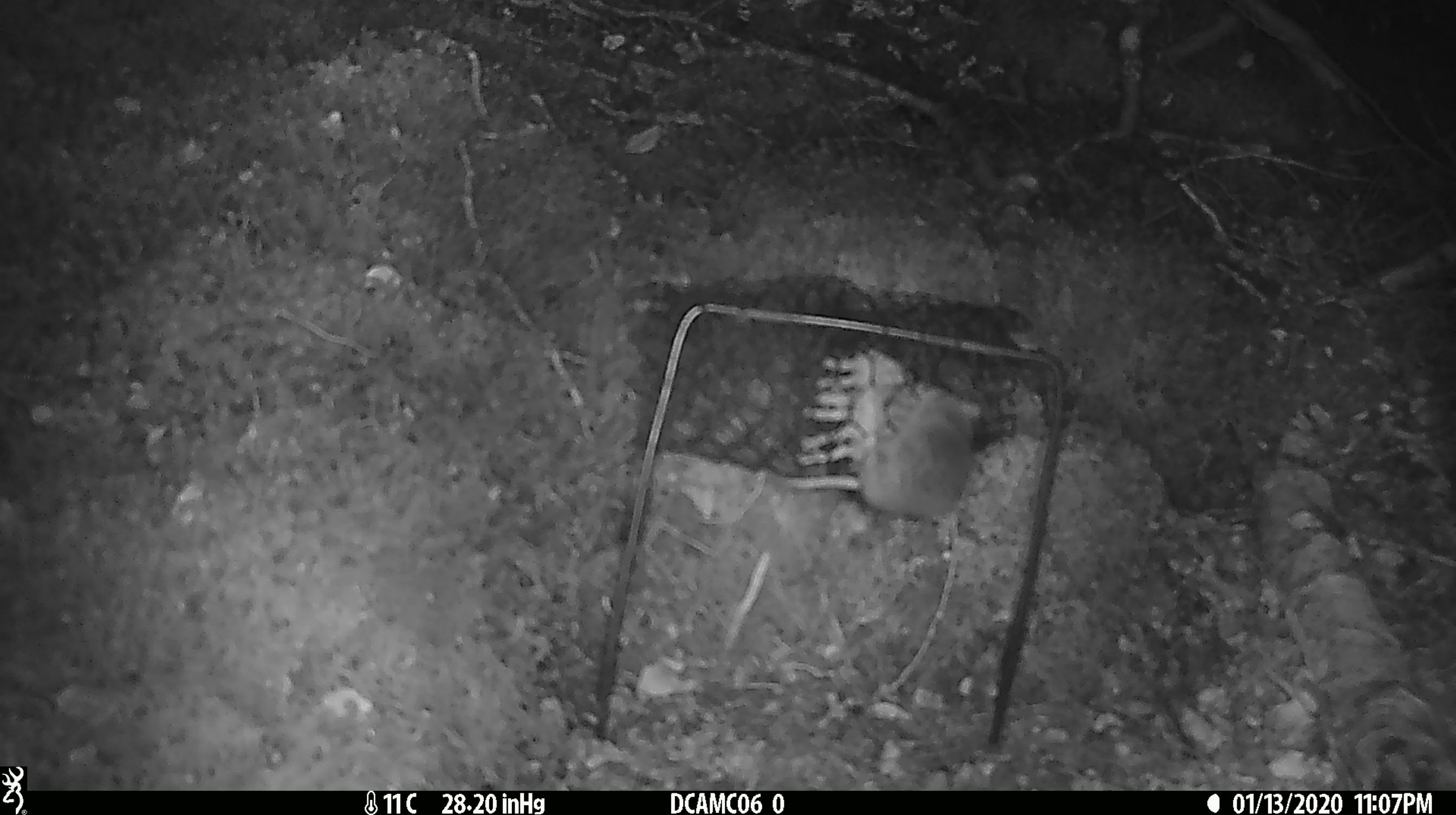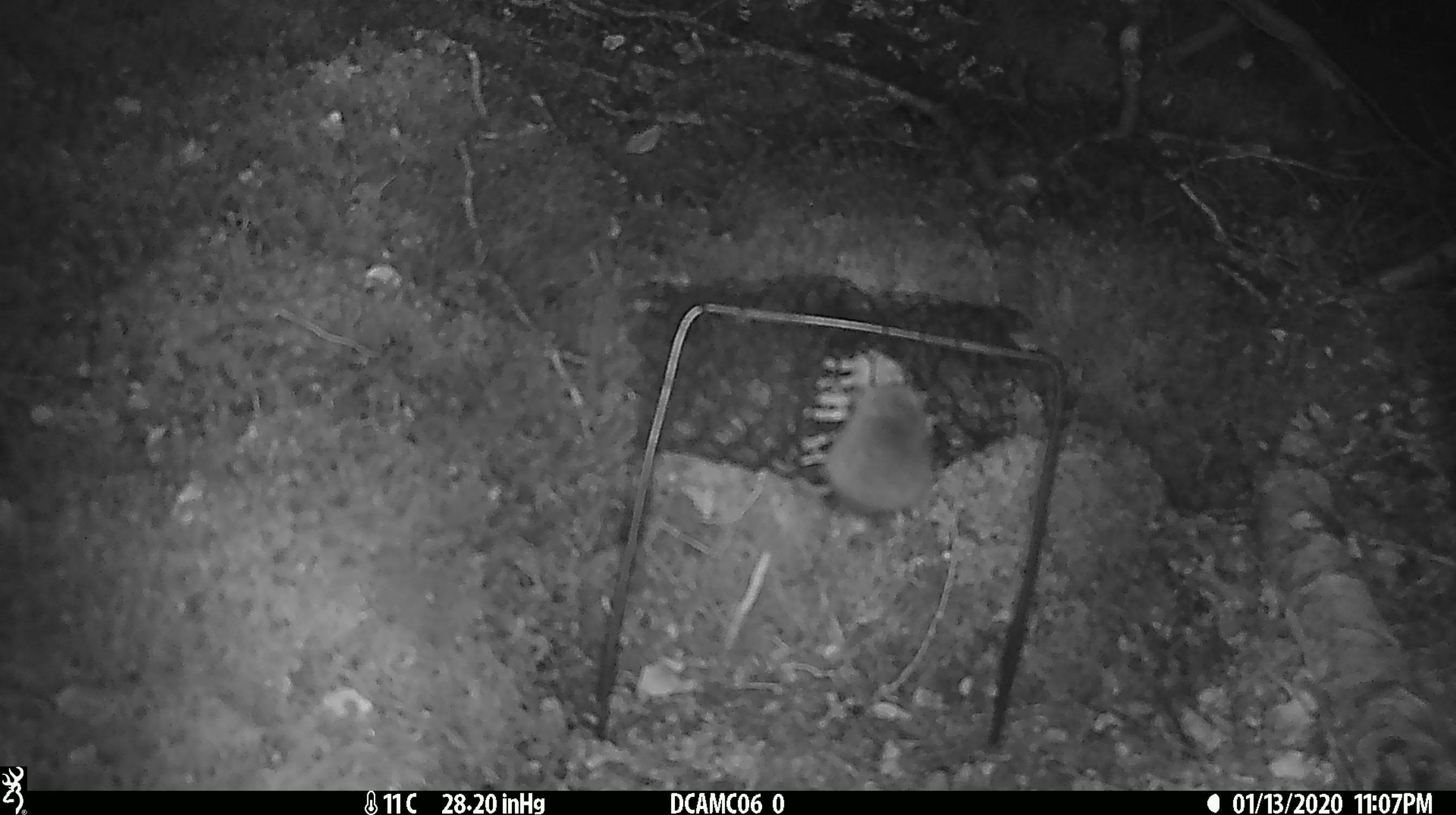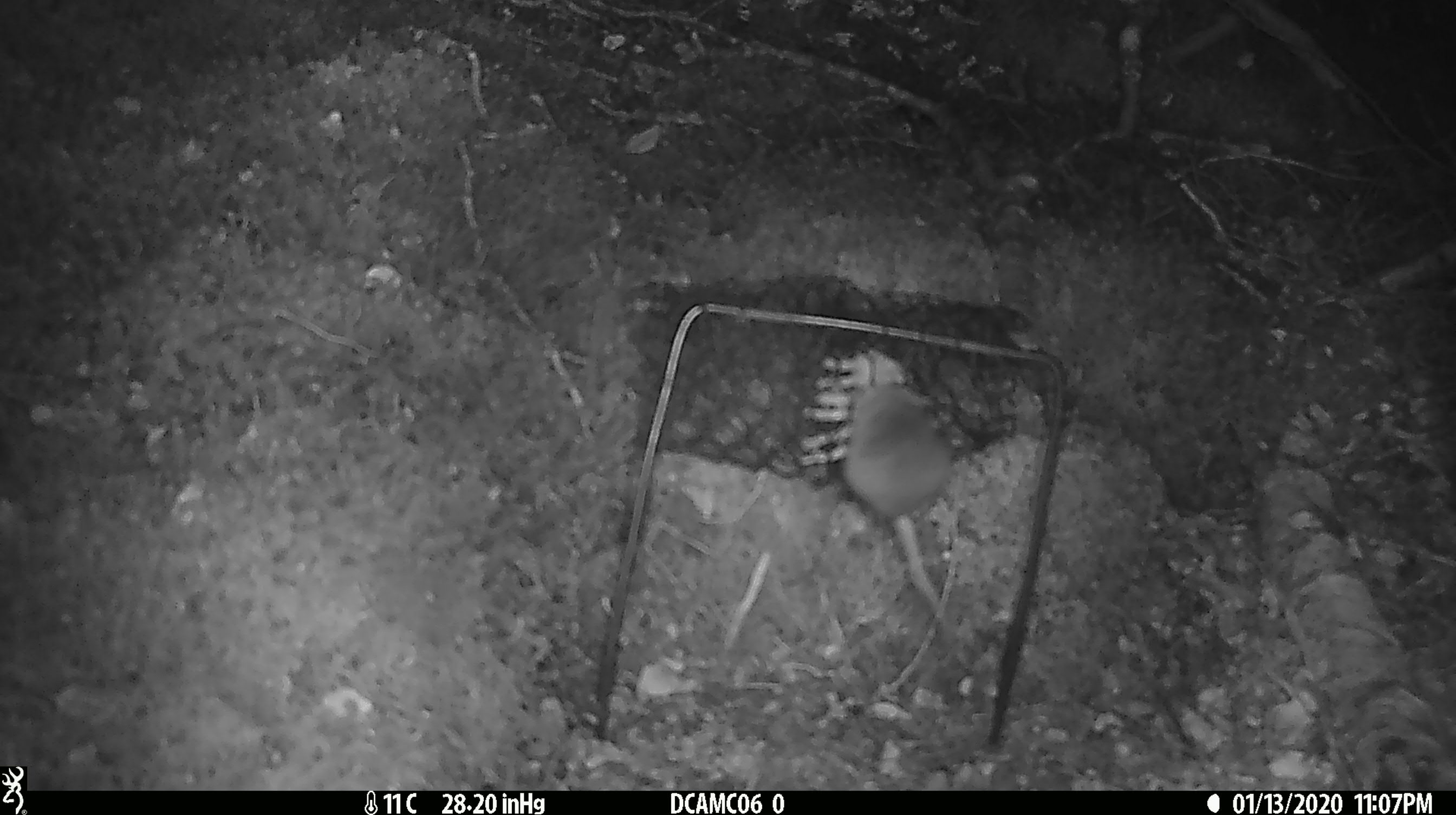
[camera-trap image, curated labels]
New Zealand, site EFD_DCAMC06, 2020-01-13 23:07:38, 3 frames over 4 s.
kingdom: Animalia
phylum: Chordata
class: Mammalia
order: Rodentia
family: Muridae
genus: Mus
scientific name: Mus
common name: mouse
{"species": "mouse (Mus)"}